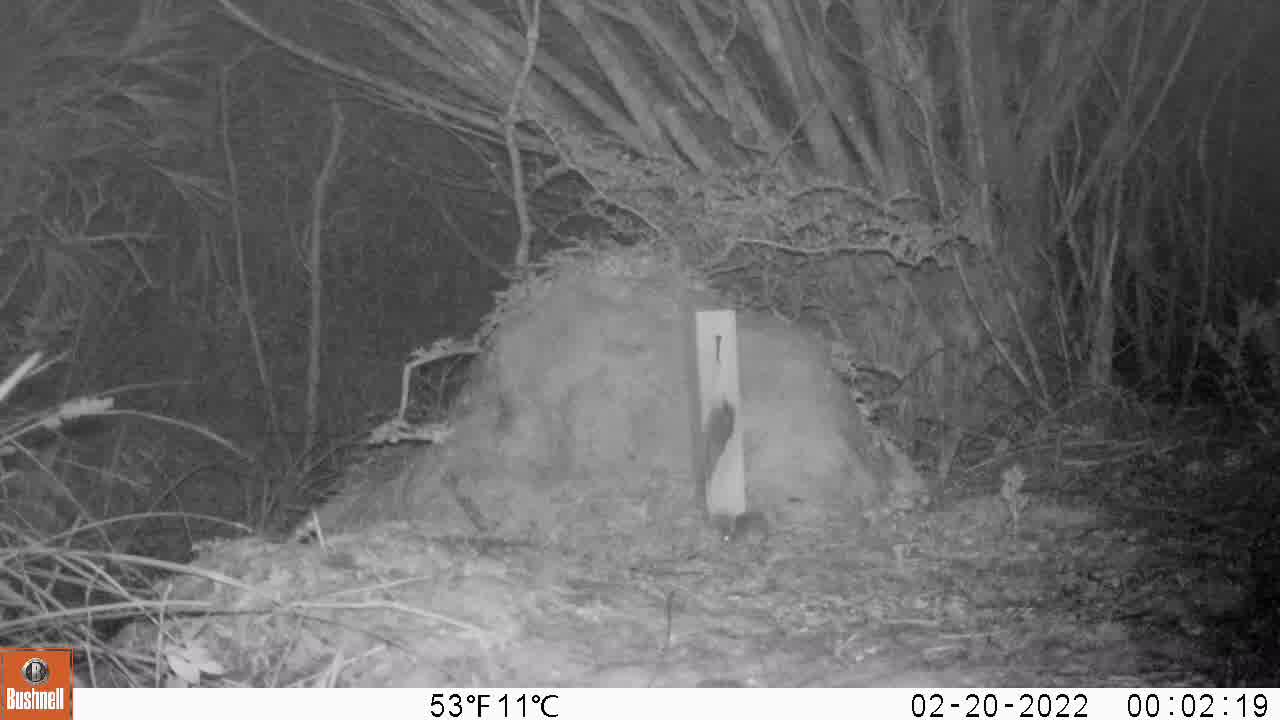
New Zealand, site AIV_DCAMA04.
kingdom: Animalia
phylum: Chordata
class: Mammalia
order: Rodentia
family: Muridae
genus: Mus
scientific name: Mus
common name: mouse